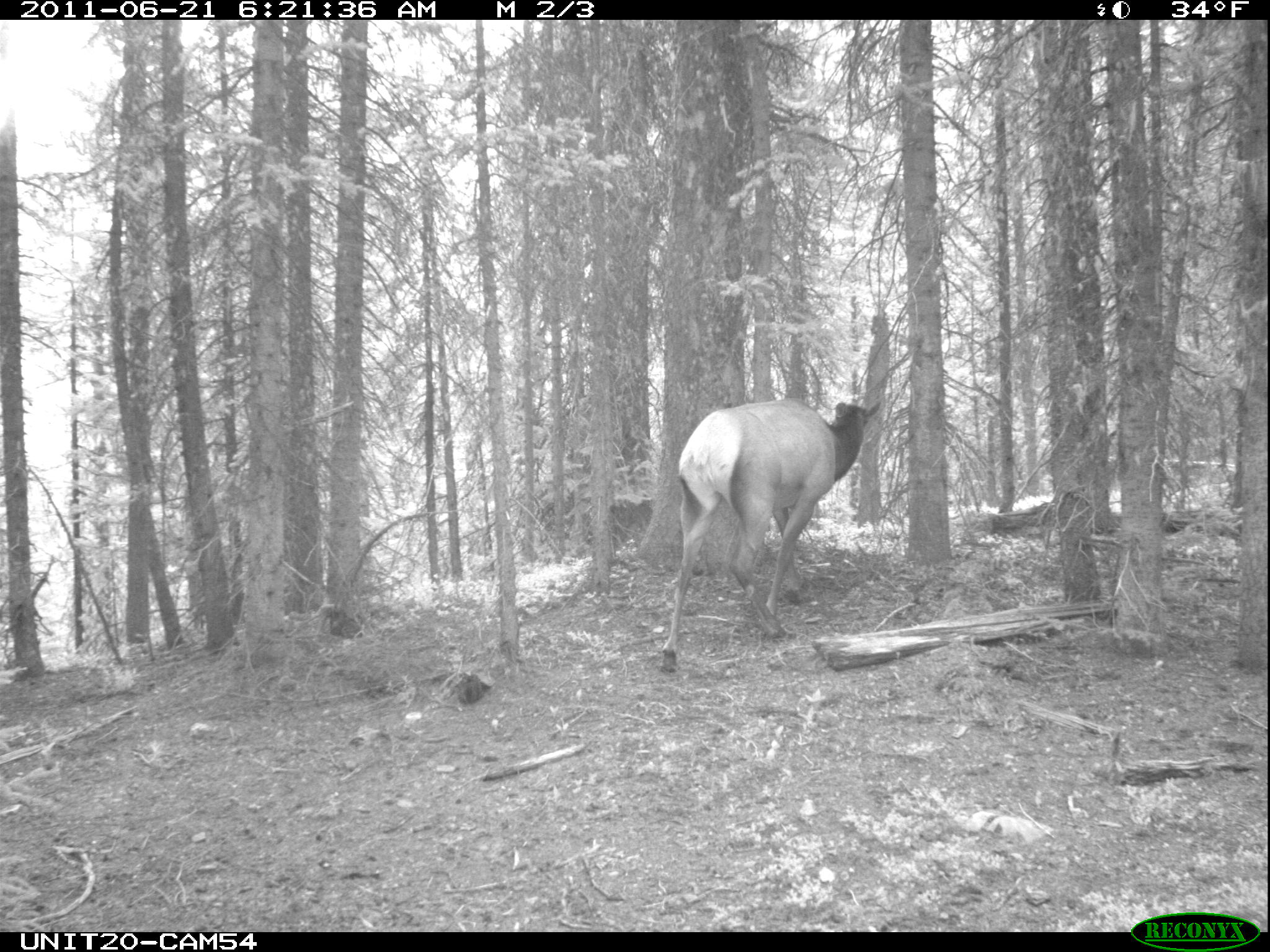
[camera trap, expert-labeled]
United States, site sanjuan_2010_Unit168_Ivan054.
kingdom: Animalia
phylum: Chordata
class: Mammalia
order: Artiodactyla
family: Cervidae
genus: Cervus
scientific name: Cervus elaphus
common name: red deer